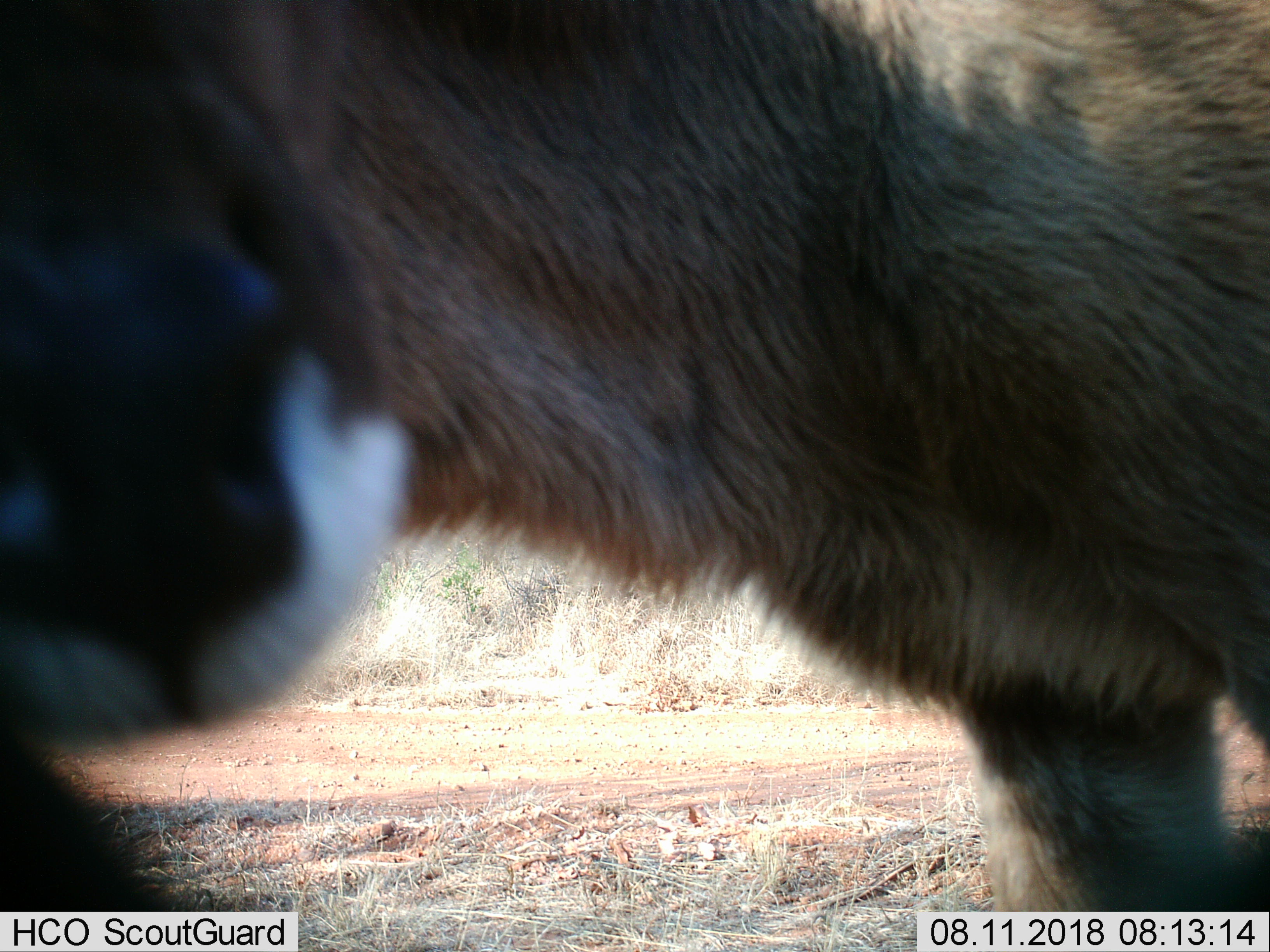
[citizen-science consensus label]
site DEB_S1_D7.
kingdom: Animalia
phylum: Chordata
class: Mammalia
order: Artiodactyla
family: Bovidae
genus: Tragelaphus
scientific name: Tragelaphus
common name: kudu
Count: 1.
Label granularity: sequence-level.